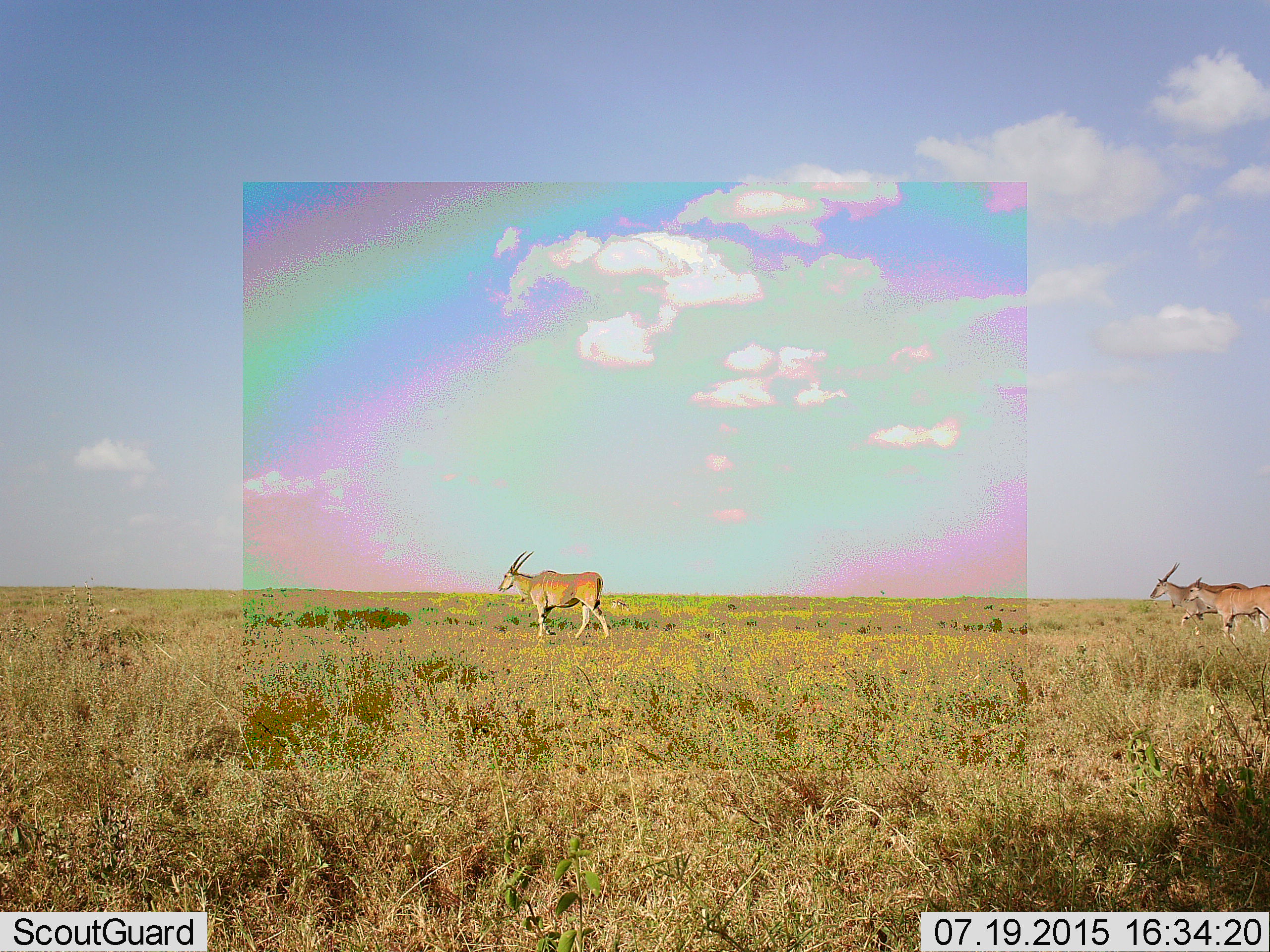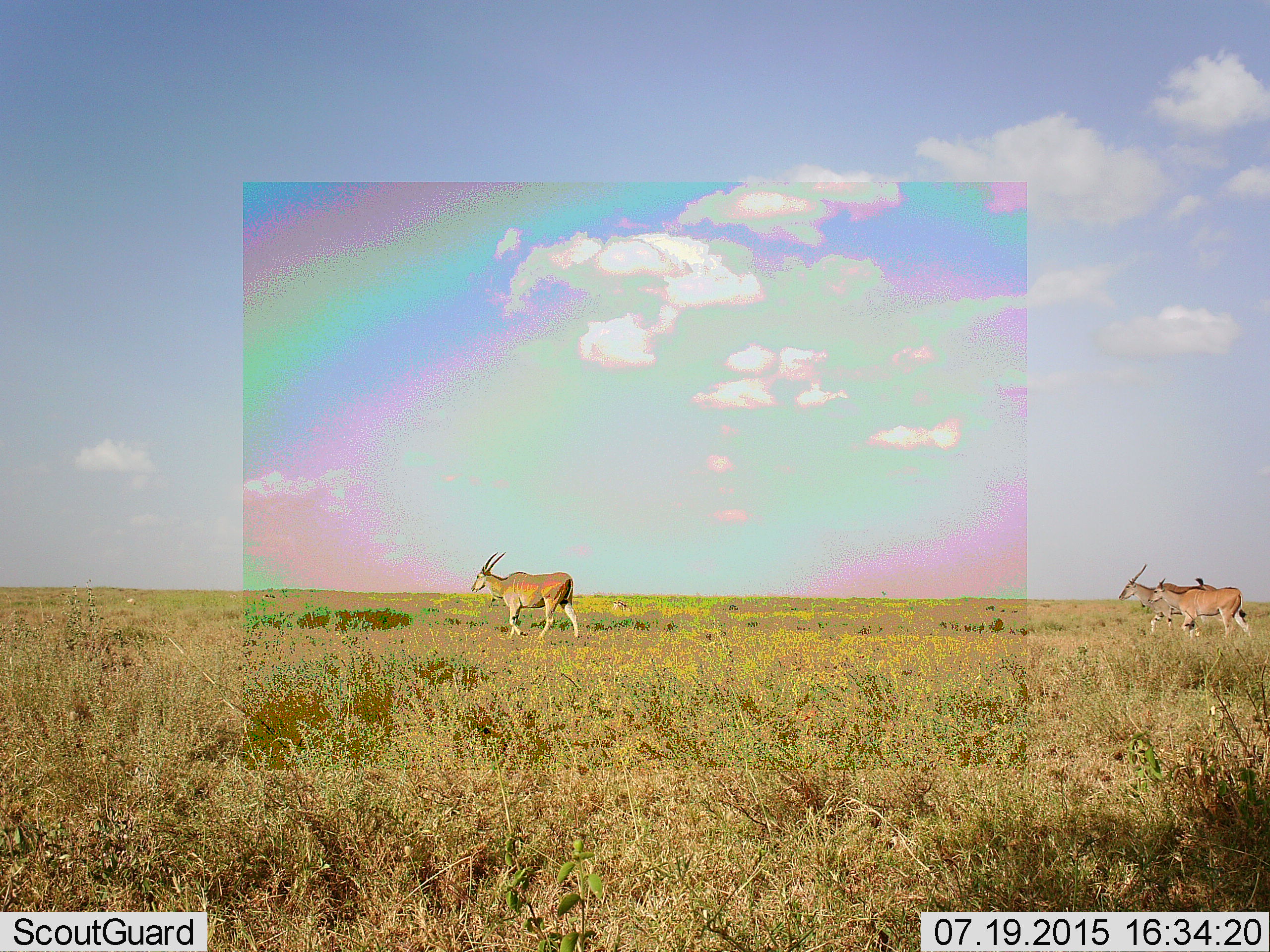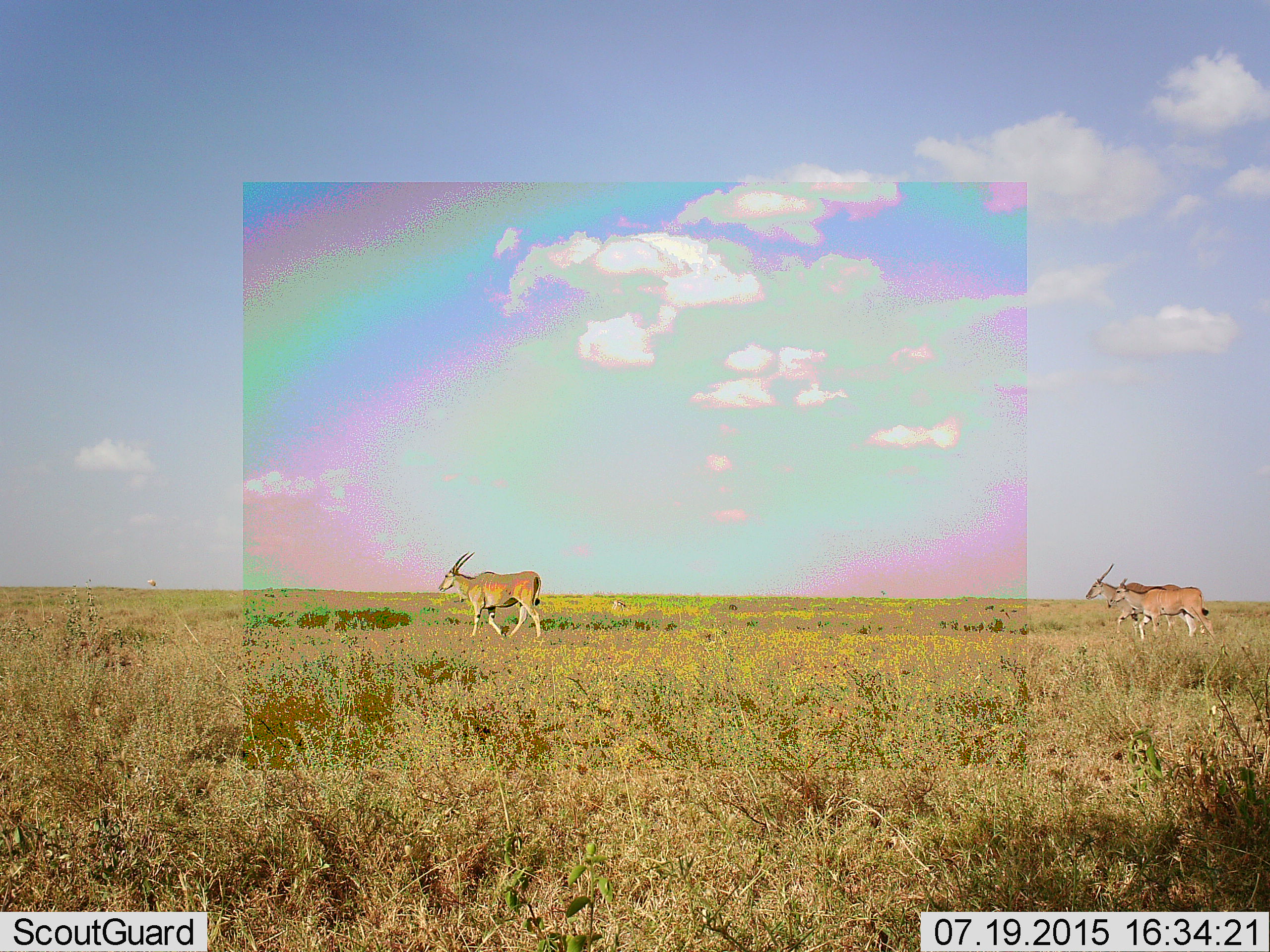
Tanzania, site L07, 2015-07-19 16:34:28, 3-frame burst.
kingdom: Animalia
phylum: Chordata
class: Mammalia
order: Artiodactyla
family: Bovidae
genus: Tragelaphus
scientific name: Tragelaphus oryx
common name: eland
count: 3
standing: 0%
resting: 0%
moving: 100%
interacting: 0%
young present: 29%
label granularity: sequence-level